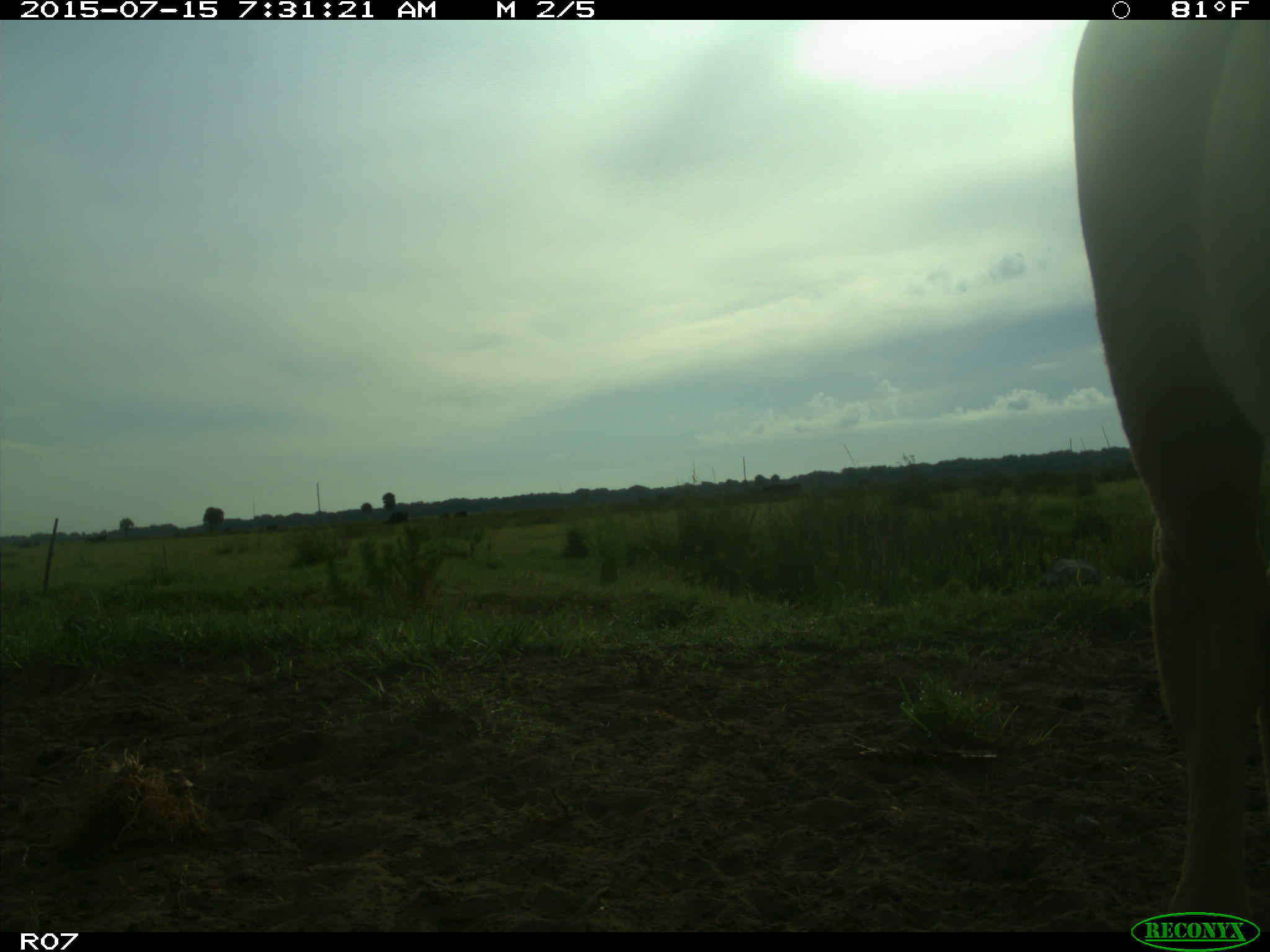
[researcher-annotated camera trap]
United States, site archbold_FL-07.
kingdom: Animalia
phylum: Chordata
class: Mammalia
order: Artiodactyla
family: Bovidae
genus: Bos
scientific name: Bos taurus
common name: domestic cow